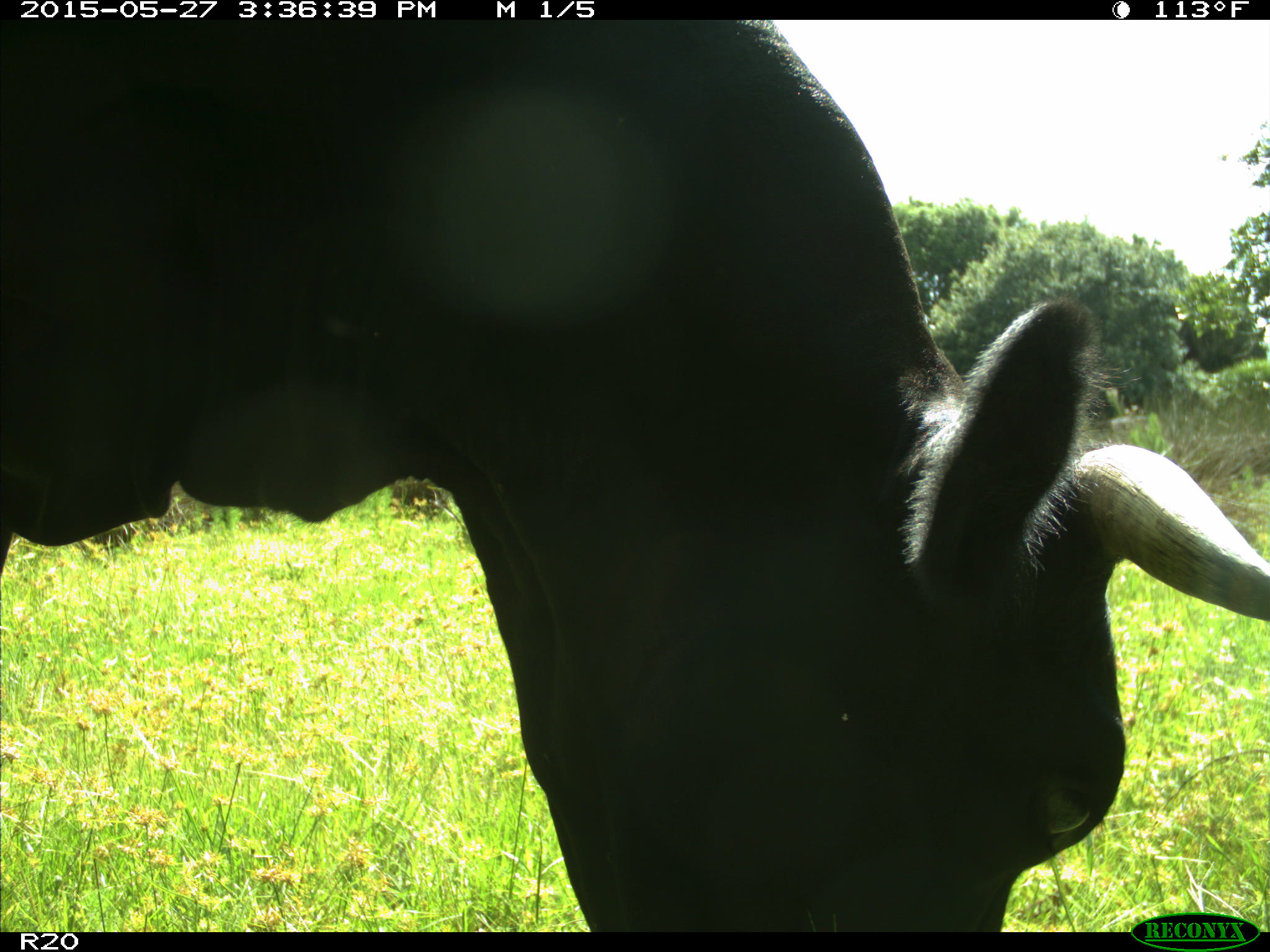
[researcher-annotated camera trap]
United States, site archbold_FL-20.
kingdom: Animalia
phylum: Chordata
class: Mammalia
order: Artiodactyla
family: Bovidae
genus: Bos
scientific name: Bos taurus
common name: domestic cow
Bos taurus (domestic cow).